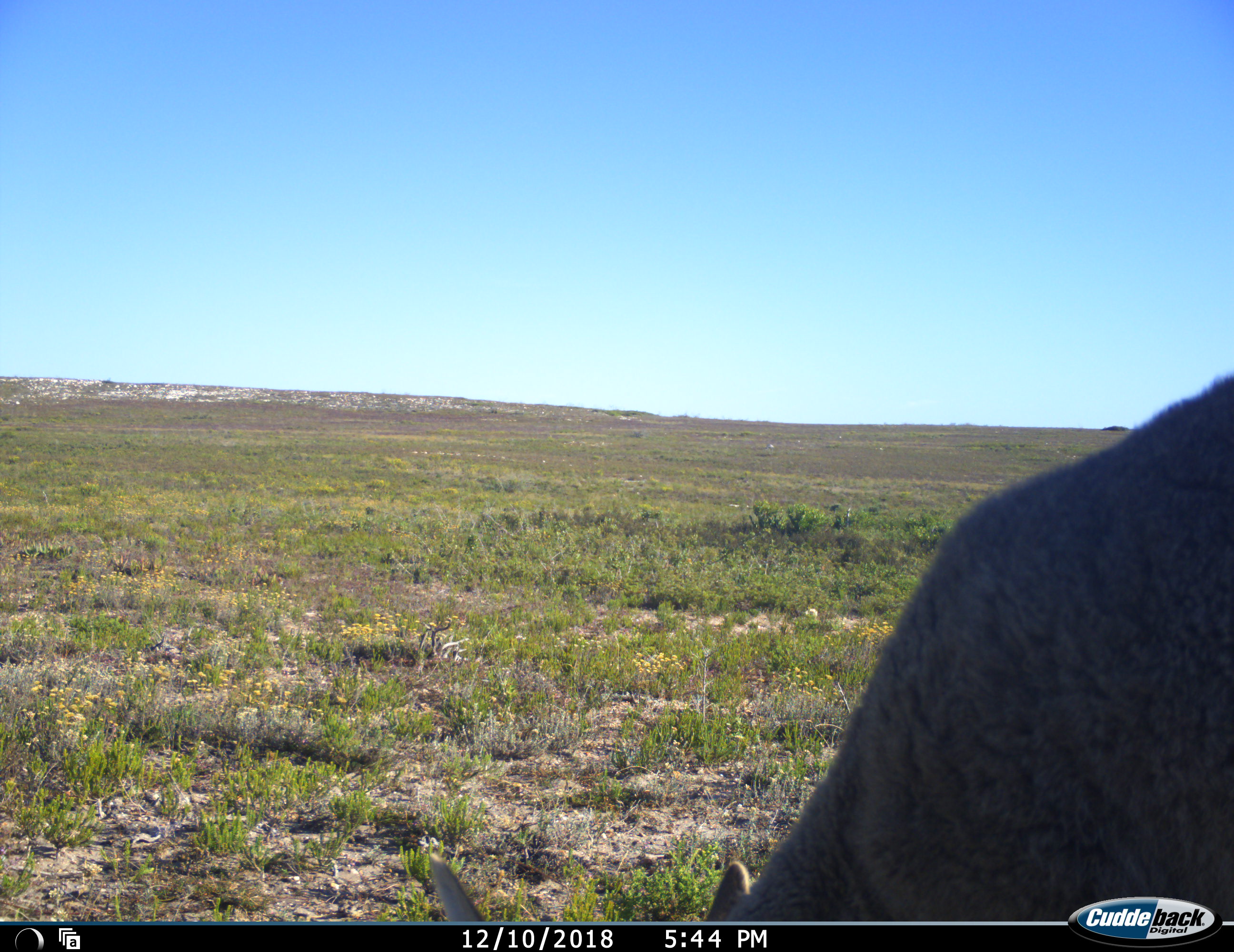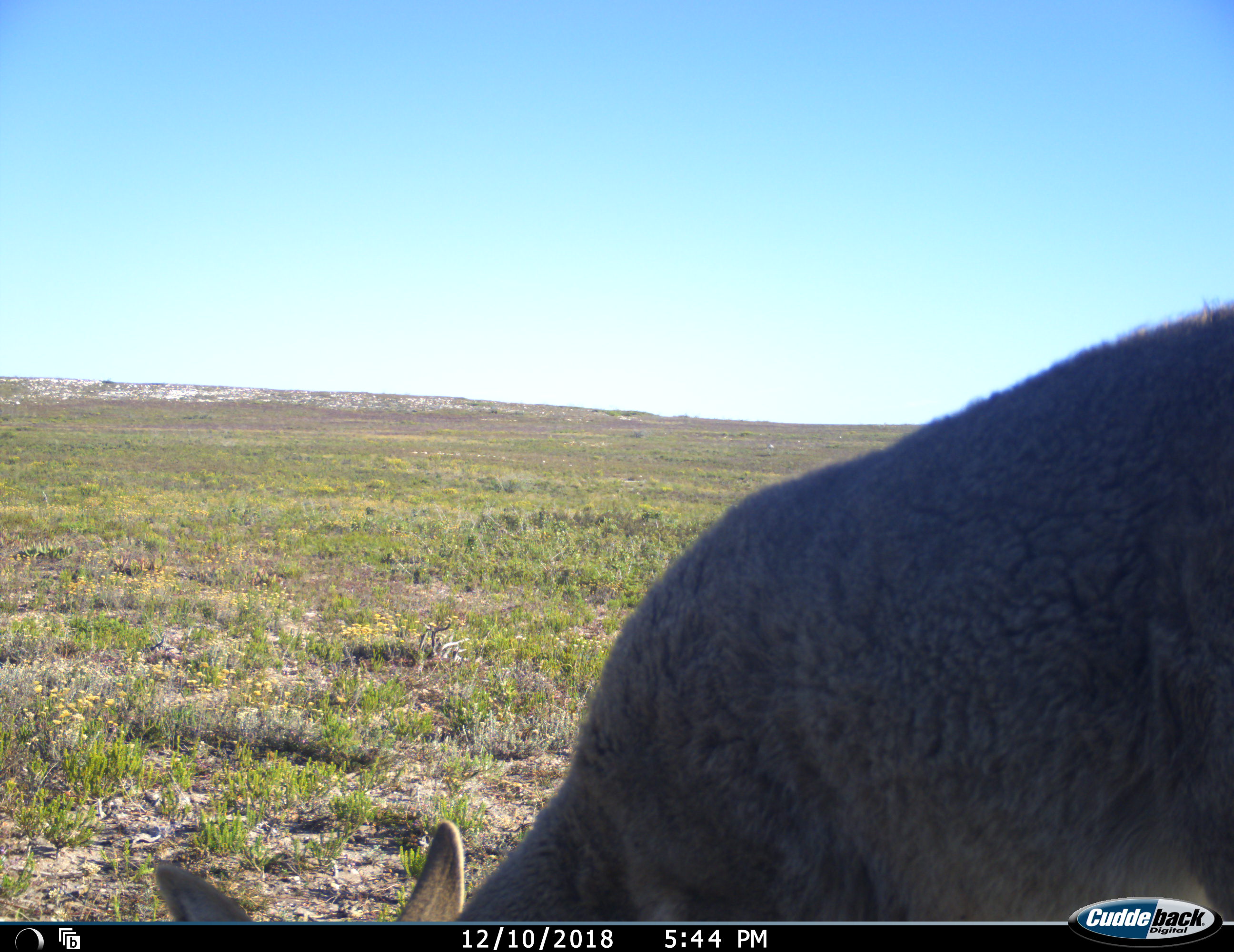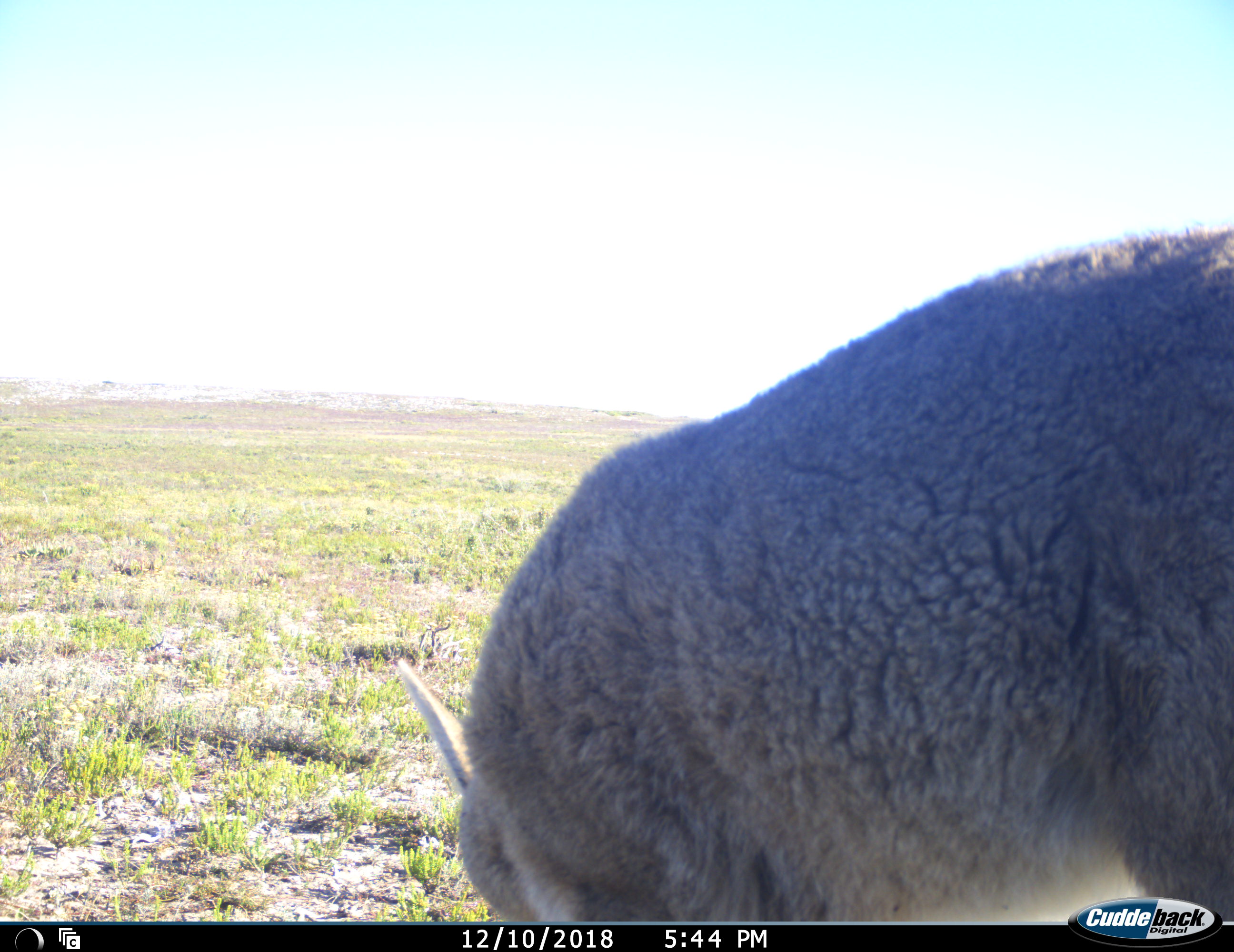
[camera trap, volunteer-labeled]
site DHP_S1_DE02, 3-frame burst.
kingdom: Animalia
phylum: Chordata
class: Mammalia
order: Artiodactyla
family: Bovidae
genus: Pelea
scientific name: Pelea capreolus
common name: grey rhebok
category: rhebokgrey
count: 1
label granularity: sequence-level